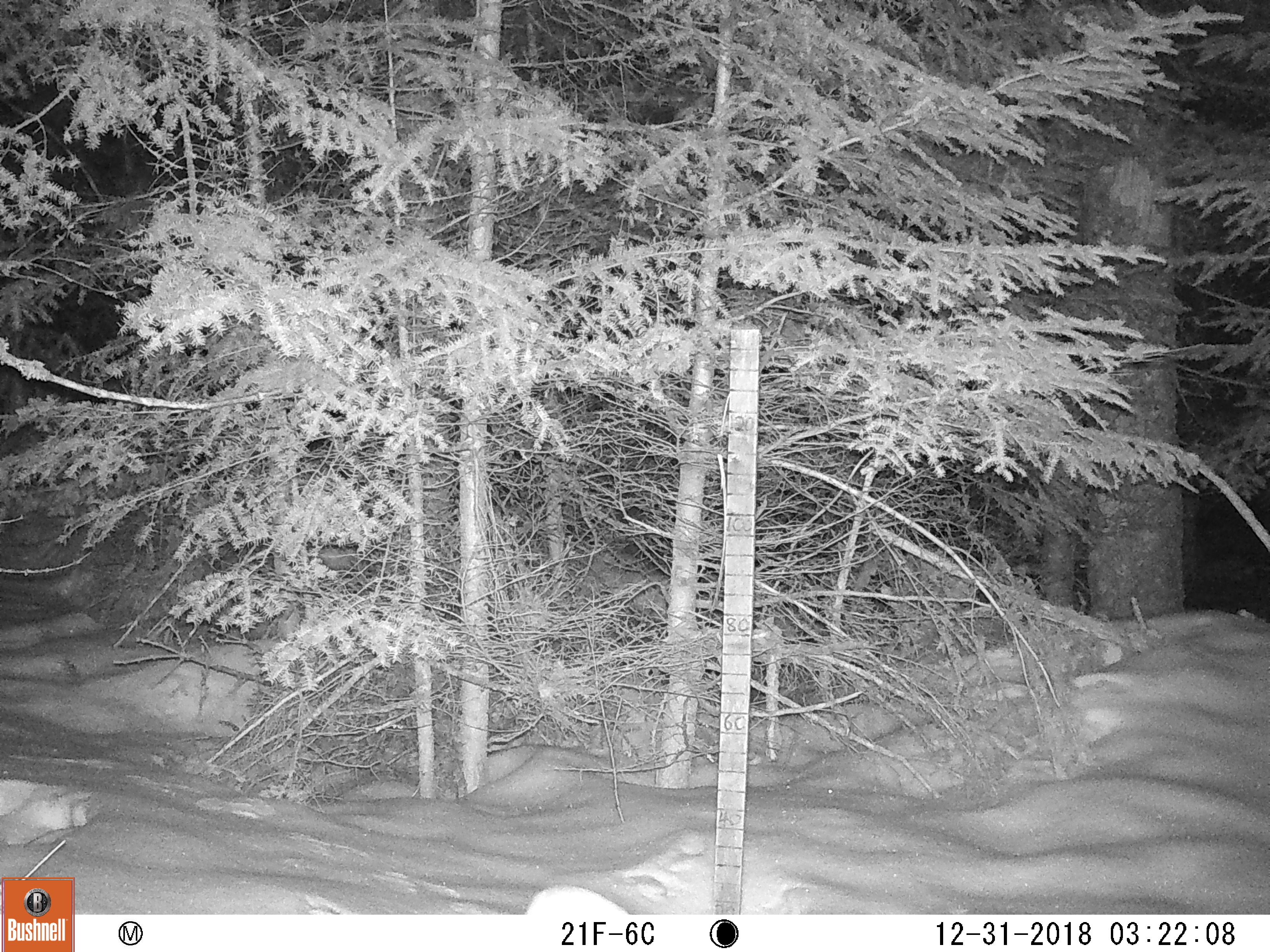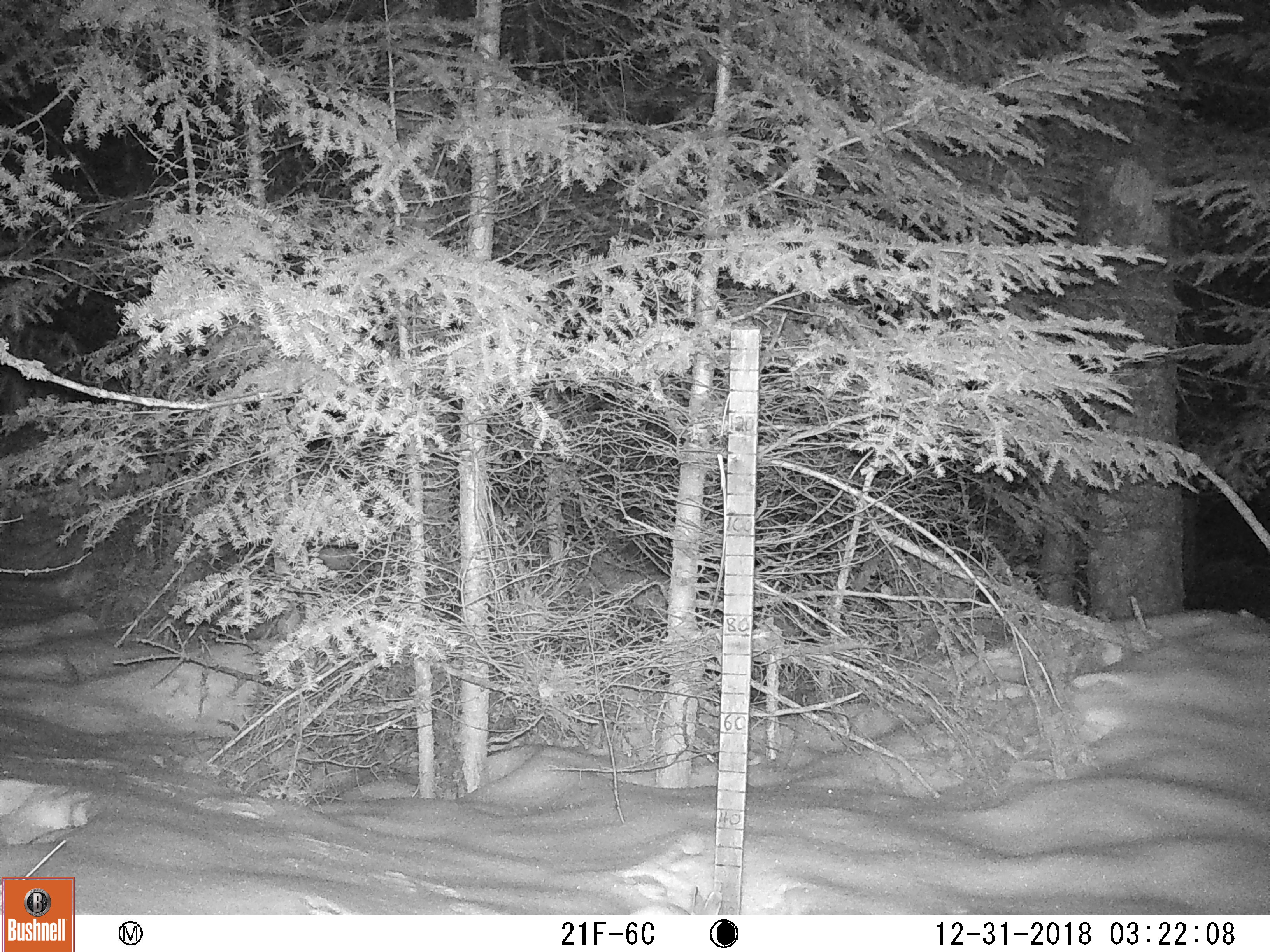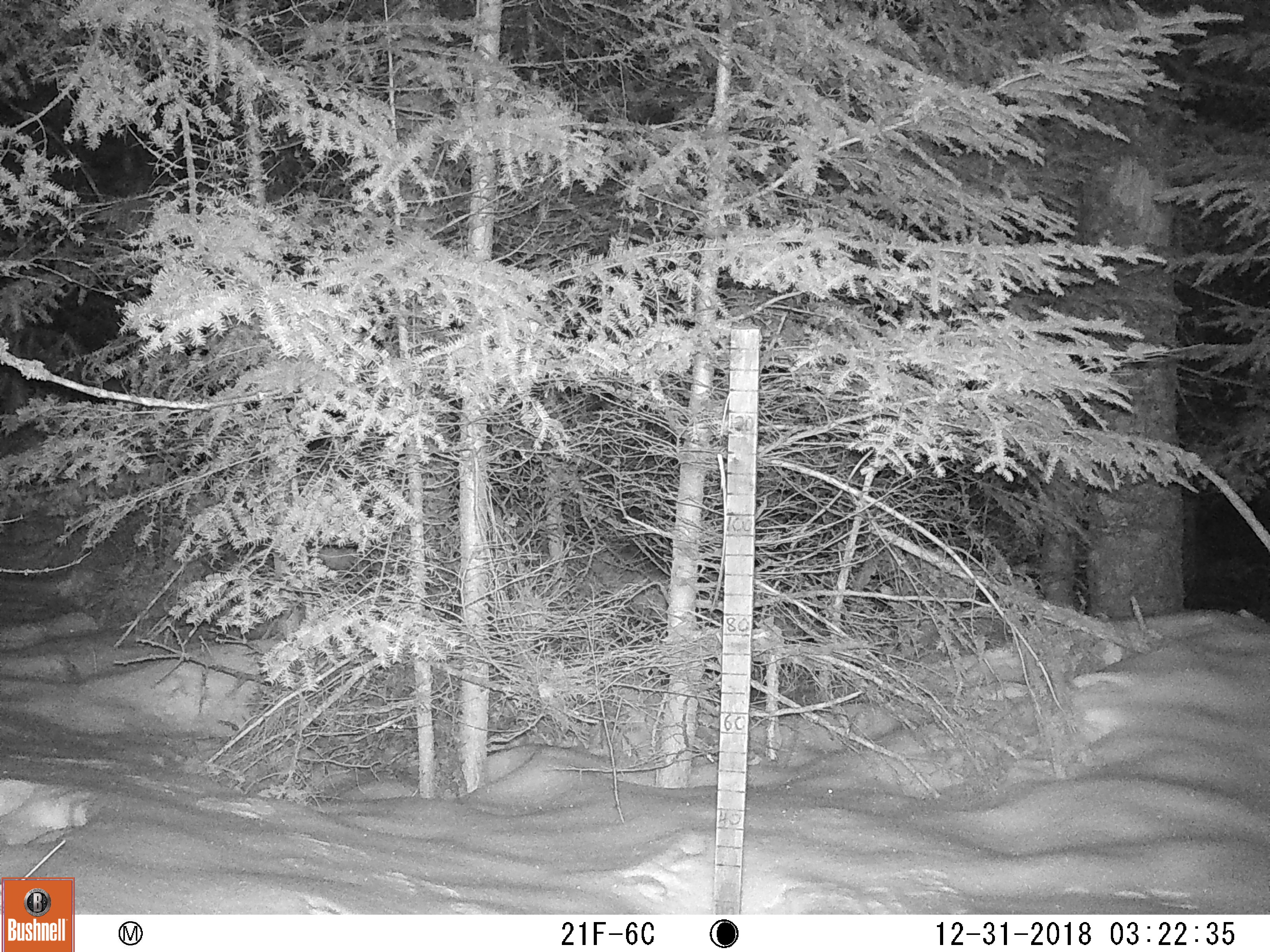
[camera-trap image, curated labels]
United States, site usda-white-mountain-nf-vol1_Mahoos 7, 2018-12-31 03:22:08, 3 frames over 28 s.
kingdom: Animalia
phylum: Chordata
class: Mammalia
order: Lagomorpha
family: Leporidae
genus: Lepus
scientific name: Lepus americanus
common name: snowshoe hare